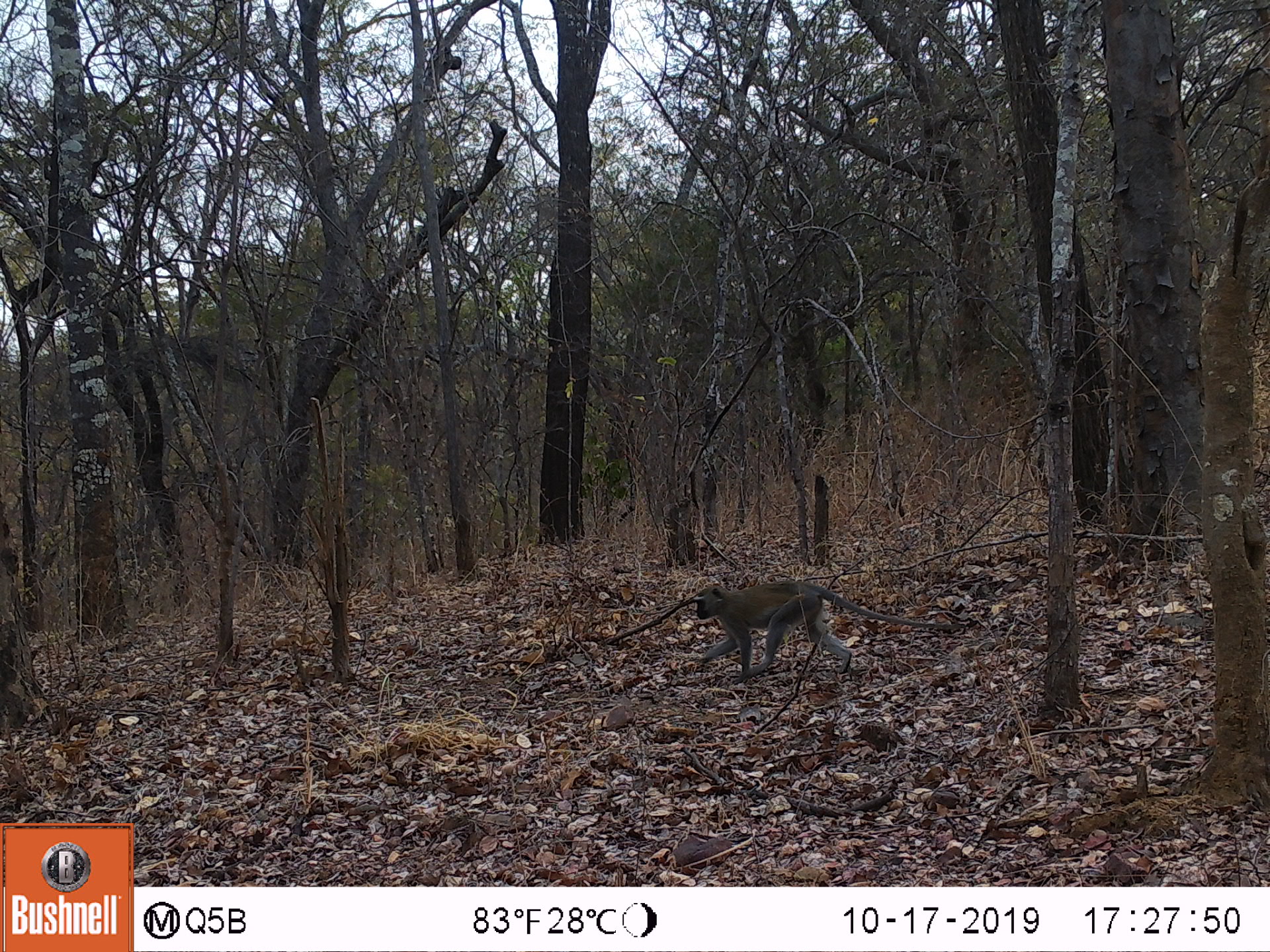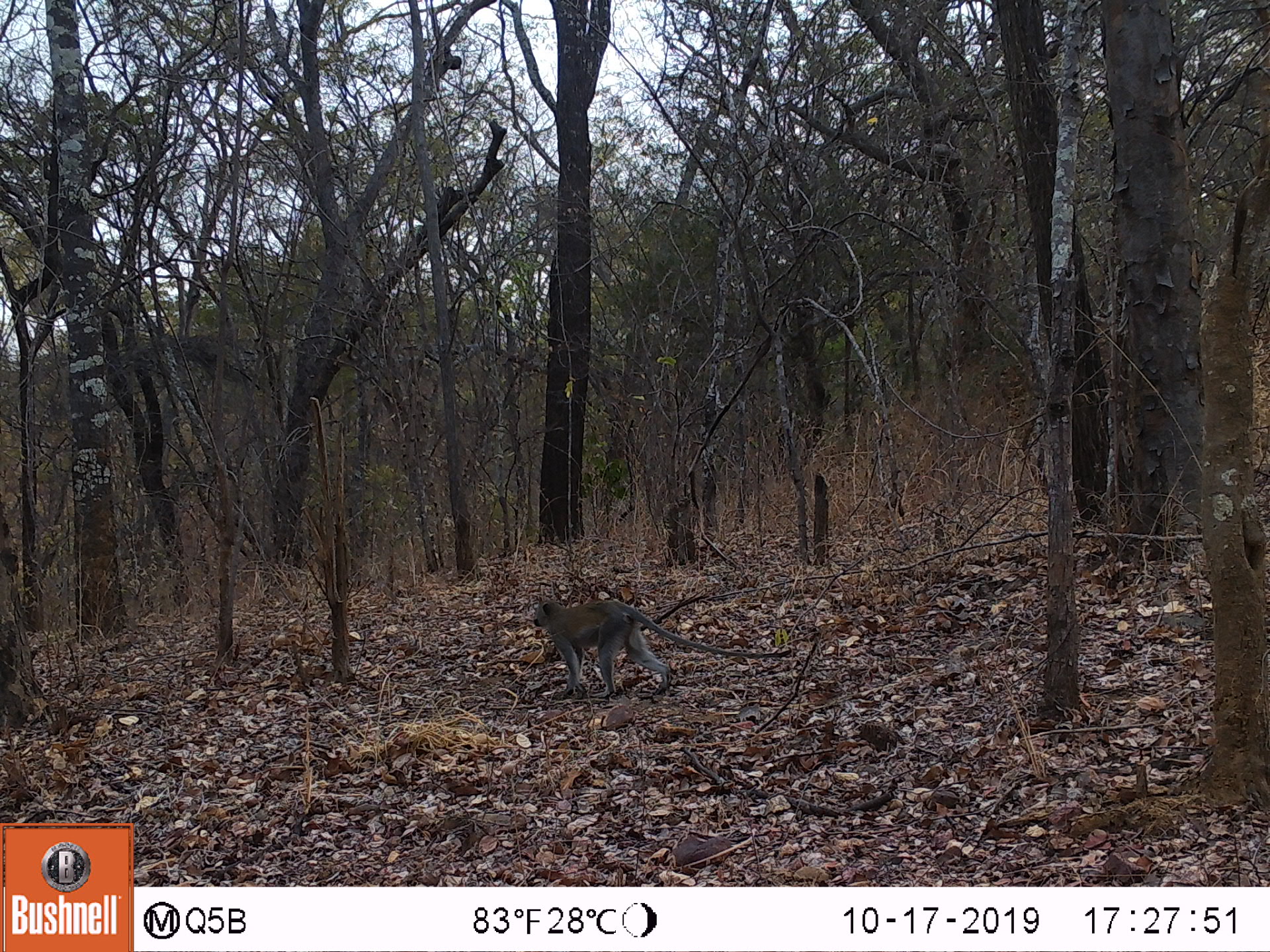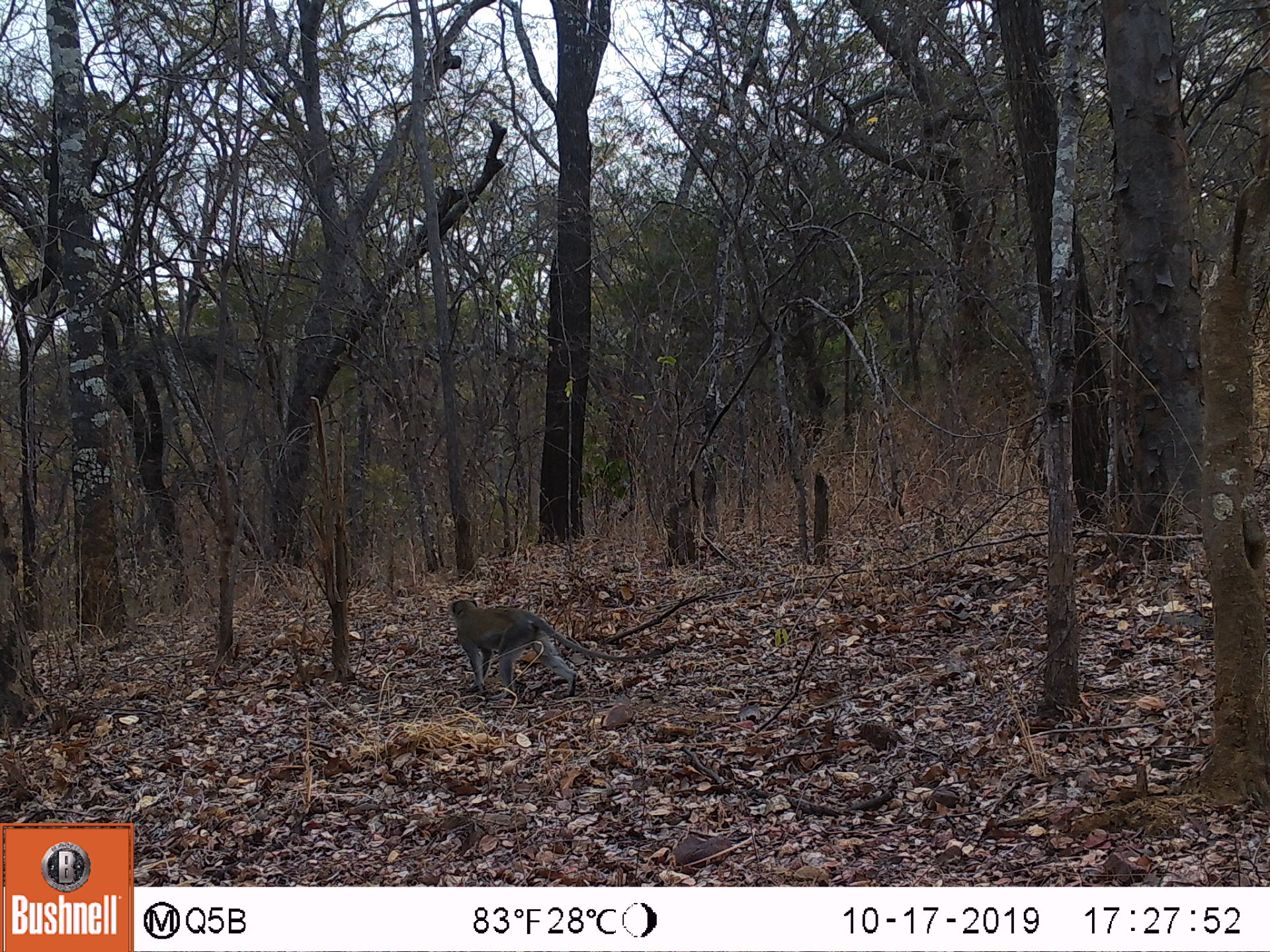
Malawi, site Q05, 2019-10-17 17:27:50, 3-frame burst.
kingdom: Animalia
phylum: Chordata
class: Mammalia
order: Primates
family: Cercopithecidae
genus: Chlorocebus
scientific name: Chlorocebus pygerythrus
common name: vervet monkey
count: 1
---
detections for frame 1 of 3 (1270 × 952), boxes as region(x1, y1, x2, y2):
vervet monkey: region(685, 579, 959, 675)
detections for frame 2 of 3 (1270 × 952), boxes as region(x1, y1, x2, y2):
vervet monkey: region(519, 587, 786, 699)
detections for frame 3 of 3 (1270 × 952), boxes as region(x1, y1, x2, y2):
vervet monkey: region(438, 590, 683, 691)